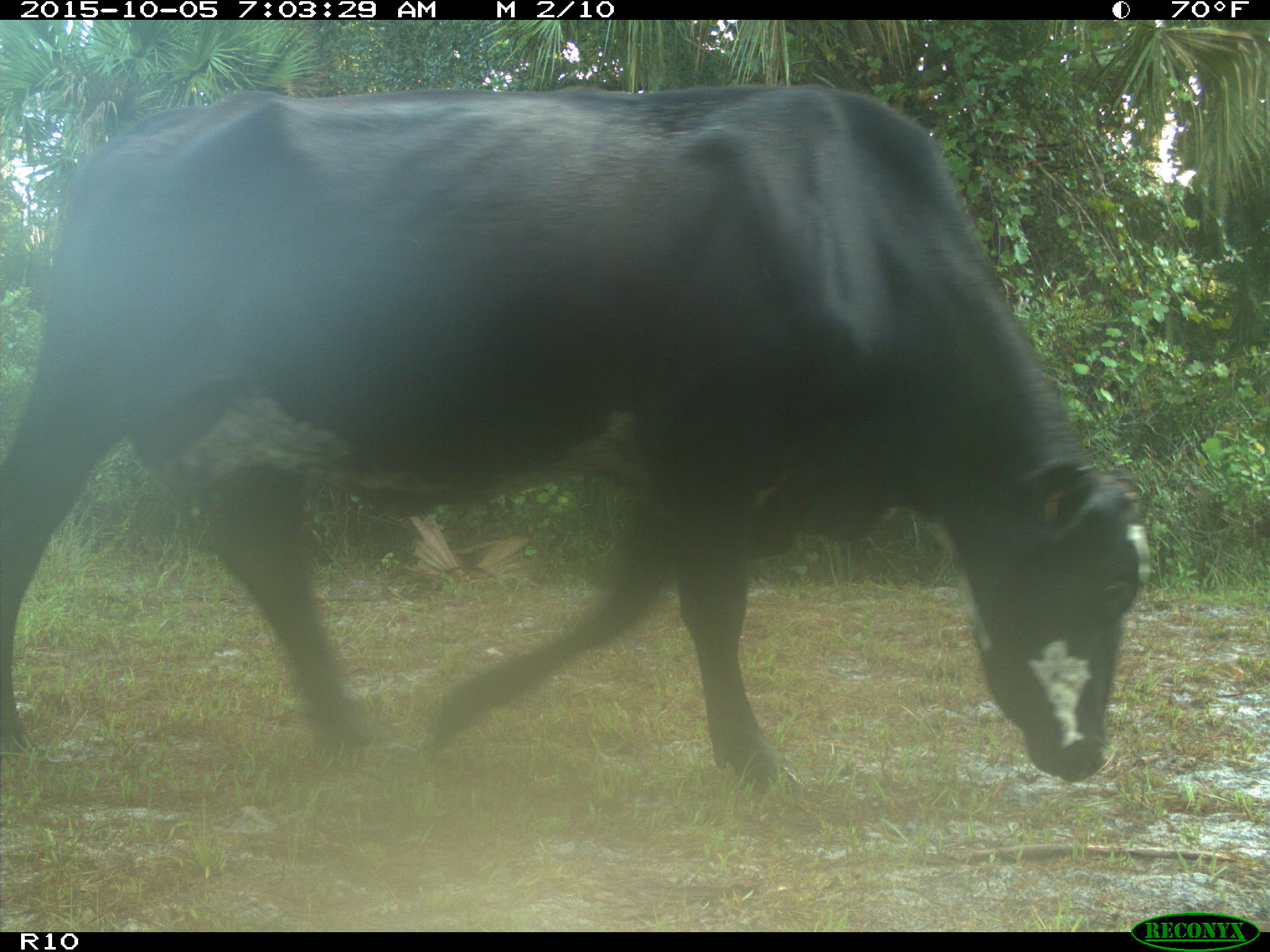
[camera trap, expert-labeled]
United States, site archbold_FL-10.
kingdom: Animalia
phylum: Chordata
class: Mammalia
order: Artiodactyla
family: Bovidae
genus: Bos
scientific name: Bos taurus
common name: domestic cow